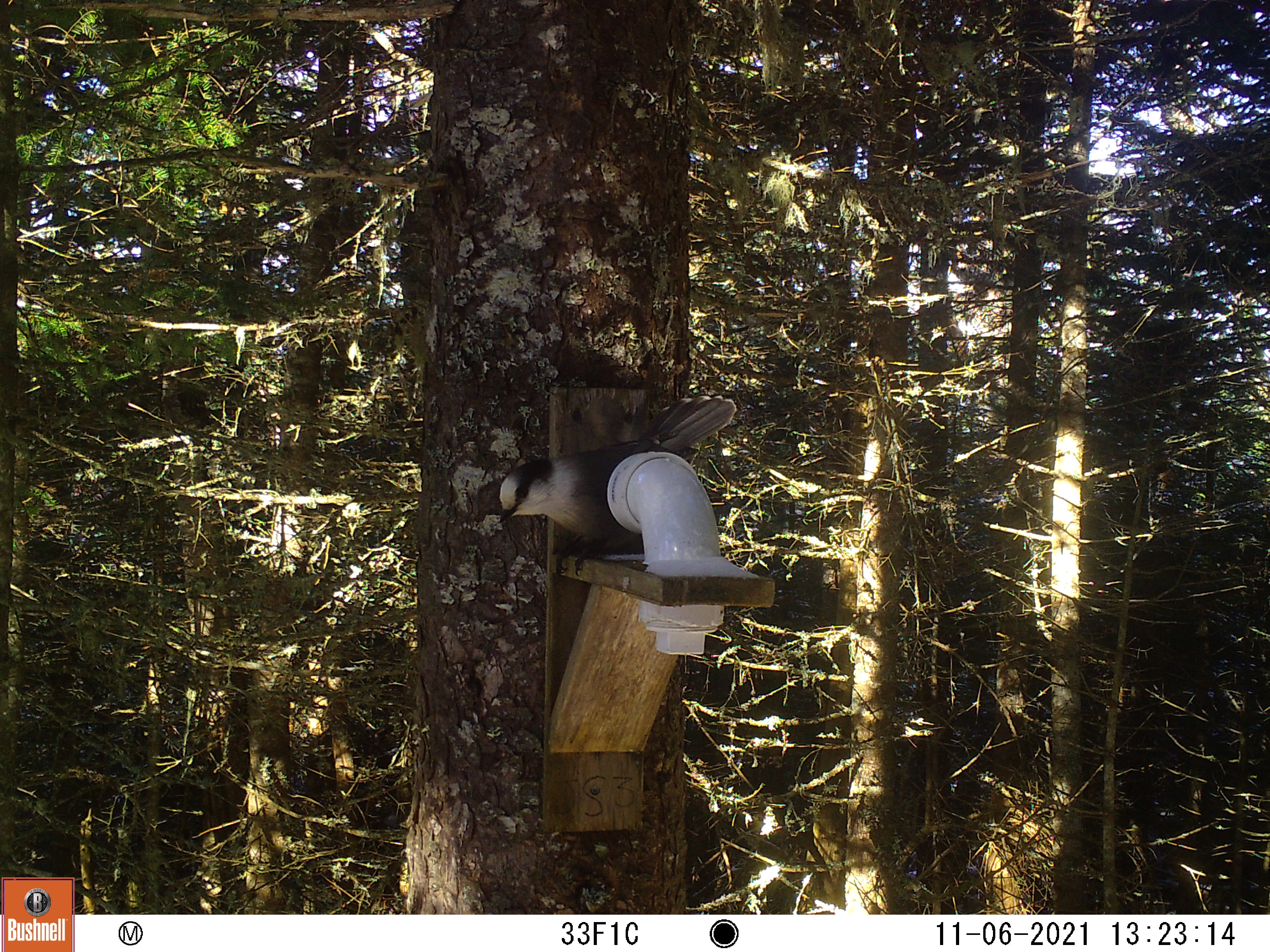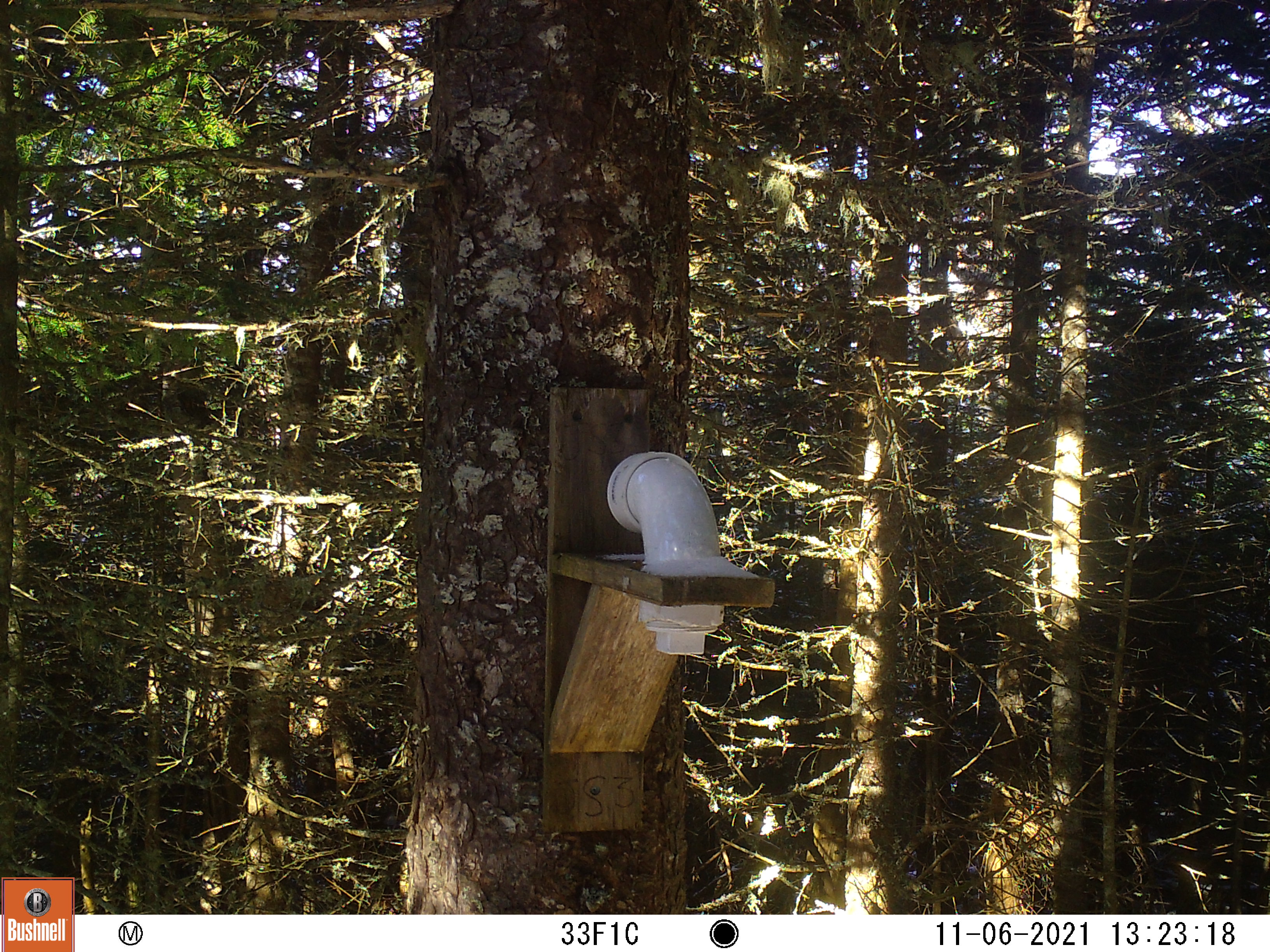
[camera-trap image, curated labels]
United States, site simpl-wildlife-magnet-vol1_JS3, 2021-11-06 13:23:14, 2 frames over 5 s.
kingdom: Animalia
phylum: Chordata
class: Aves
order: Passeriformes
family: Corvidae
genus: Perisoreus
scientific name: Perisoreus canadensis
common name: canada jay